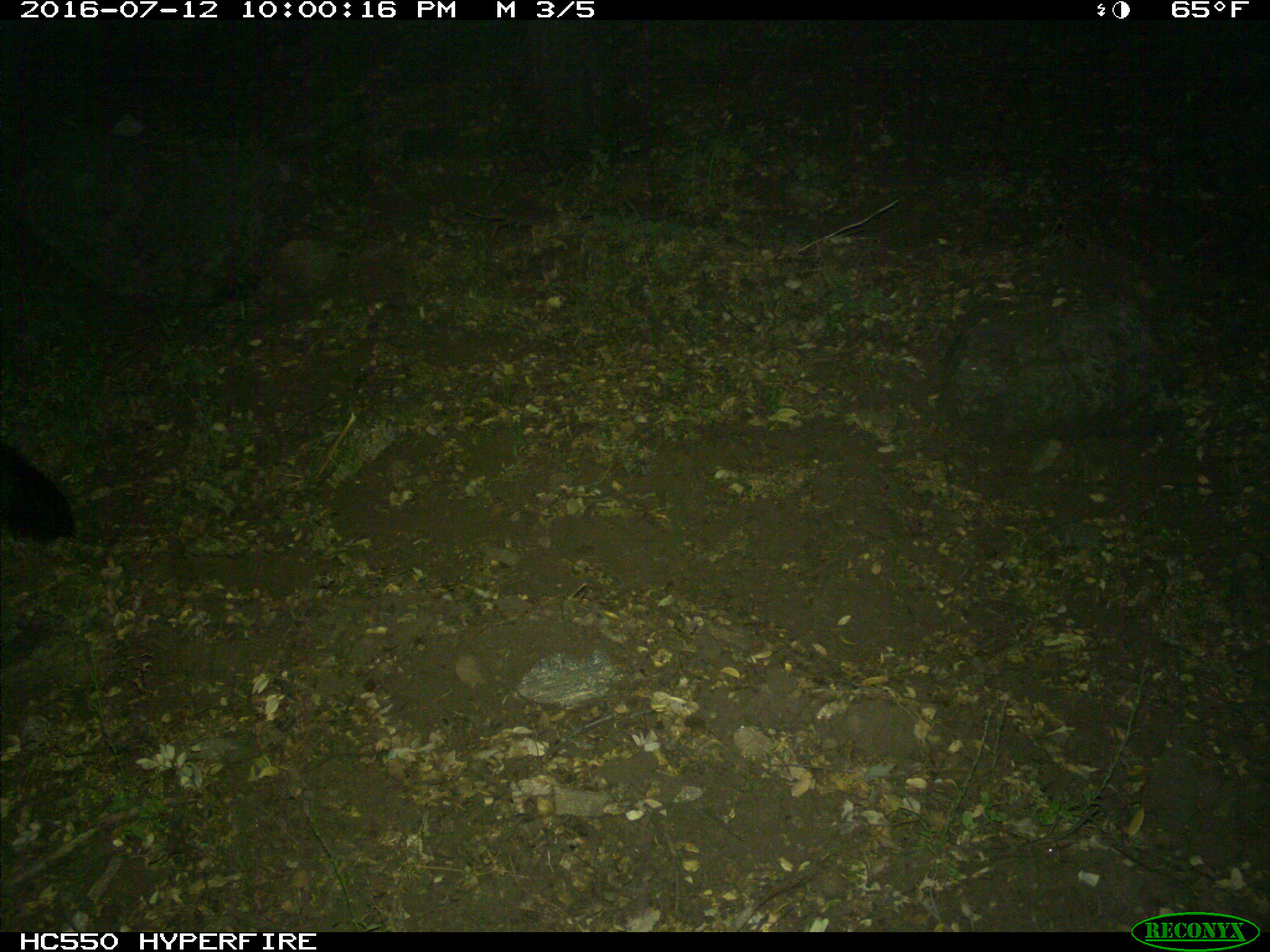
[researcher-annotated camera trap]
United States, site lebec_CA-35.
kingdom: Animalia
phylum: Chordata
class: Mammalia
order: Carnivora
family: Mephitidae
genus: Mephitis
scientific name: Mephitis mephitis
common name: striped skunk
Mephitis mephitis (striped skunk).